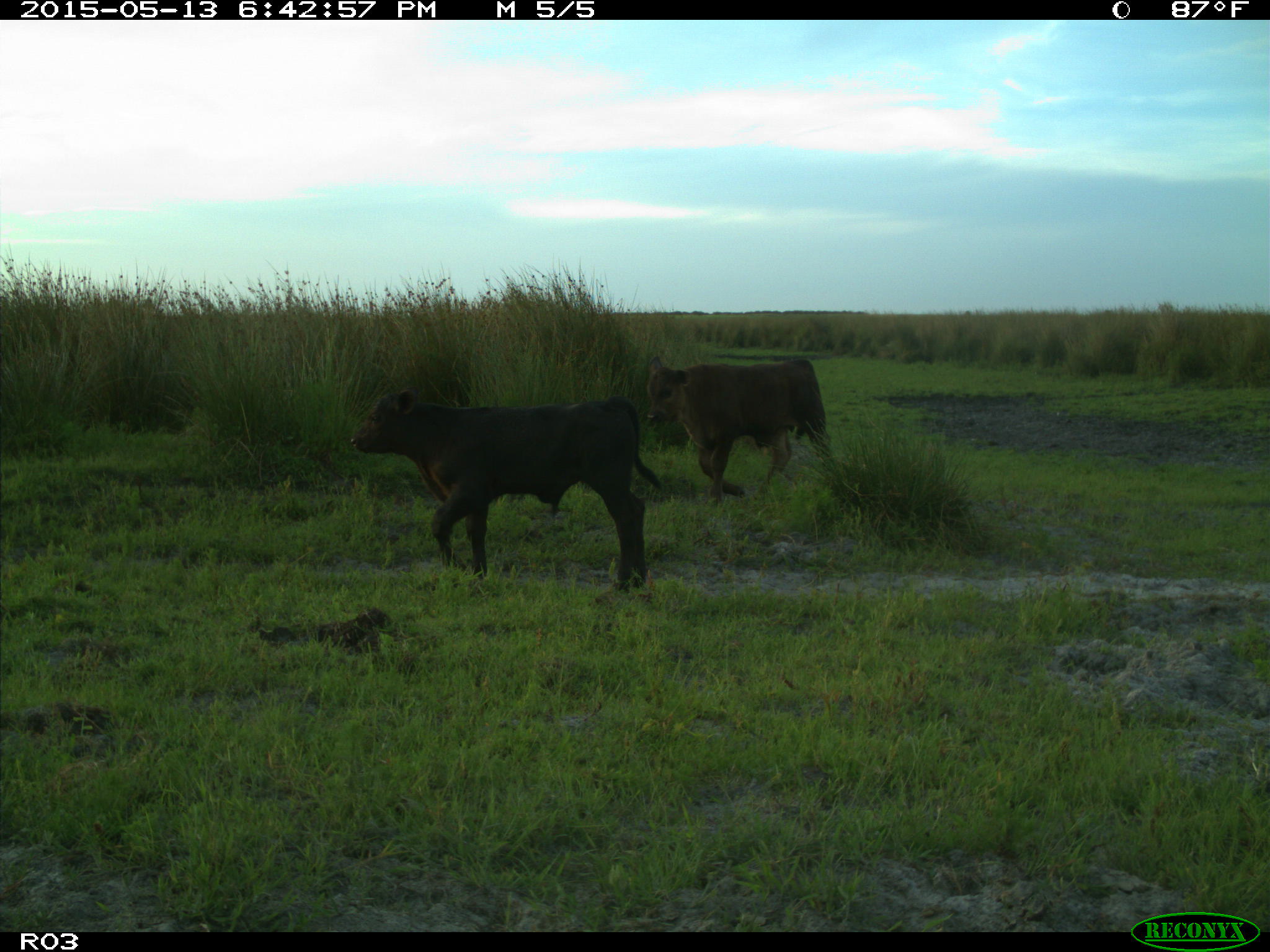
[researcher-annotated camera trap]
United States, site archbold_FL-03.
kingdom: Animalia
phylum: Chordata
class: Mammalia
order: Artiodactyla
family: Bovidae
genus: Bos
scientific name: Bos taurus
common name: domestic cow